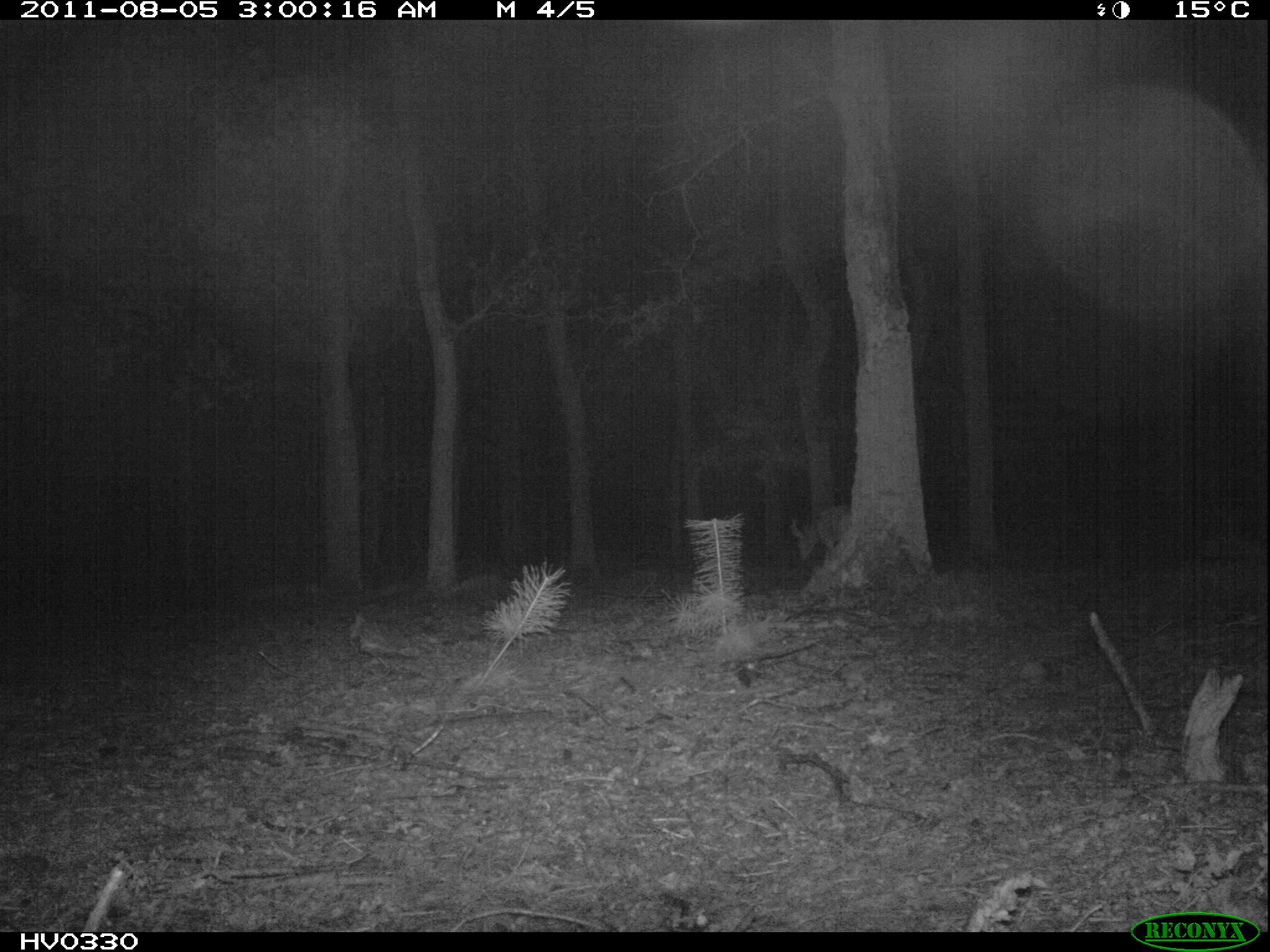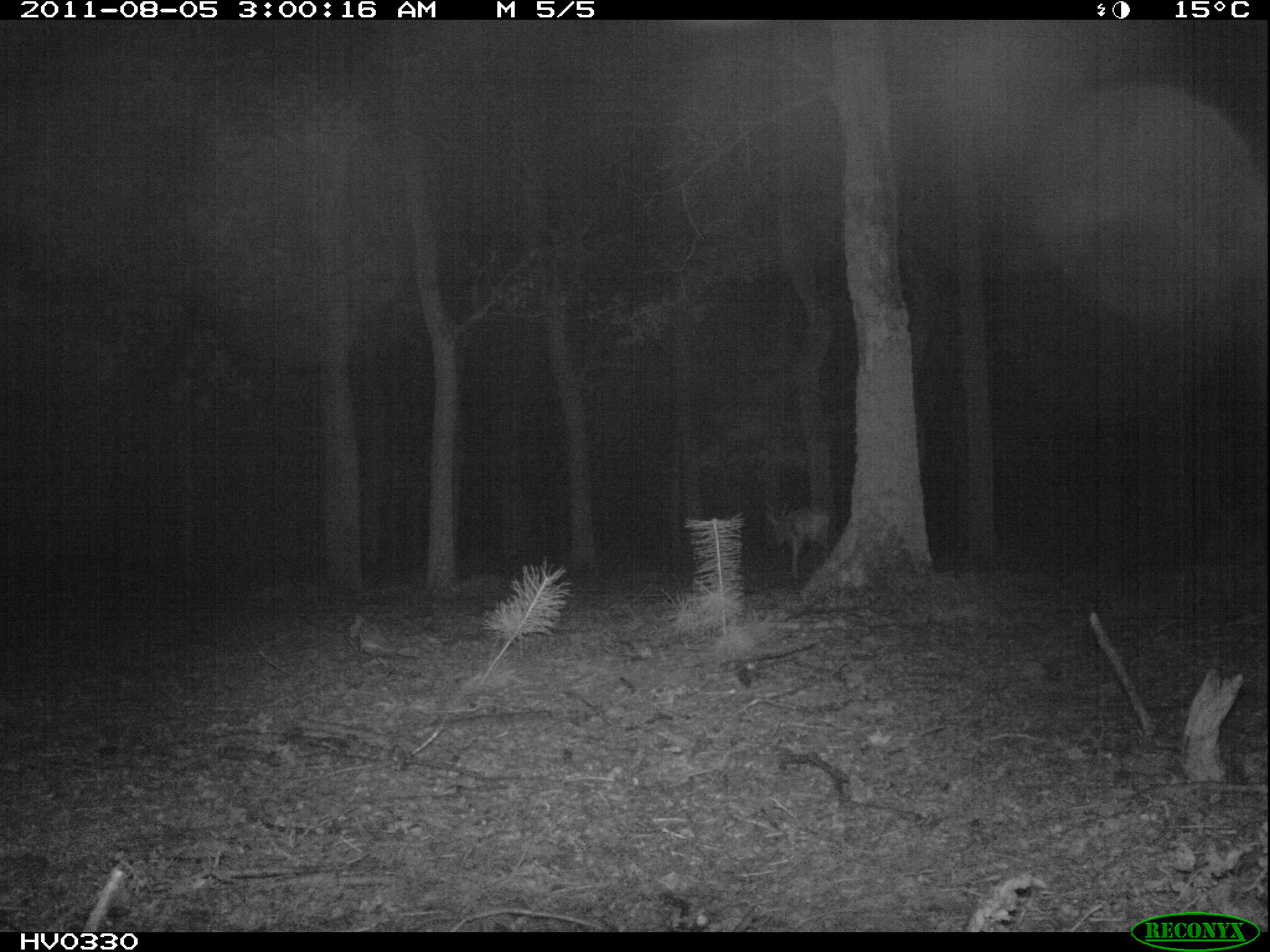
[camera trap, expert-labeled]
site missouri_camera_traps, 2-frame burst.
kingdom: Animalia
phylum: Chordata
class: Mammalia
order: Artiodactyla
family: Cervidae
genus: Cervus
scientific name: Cervus elaphus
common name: red deer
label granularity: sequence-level